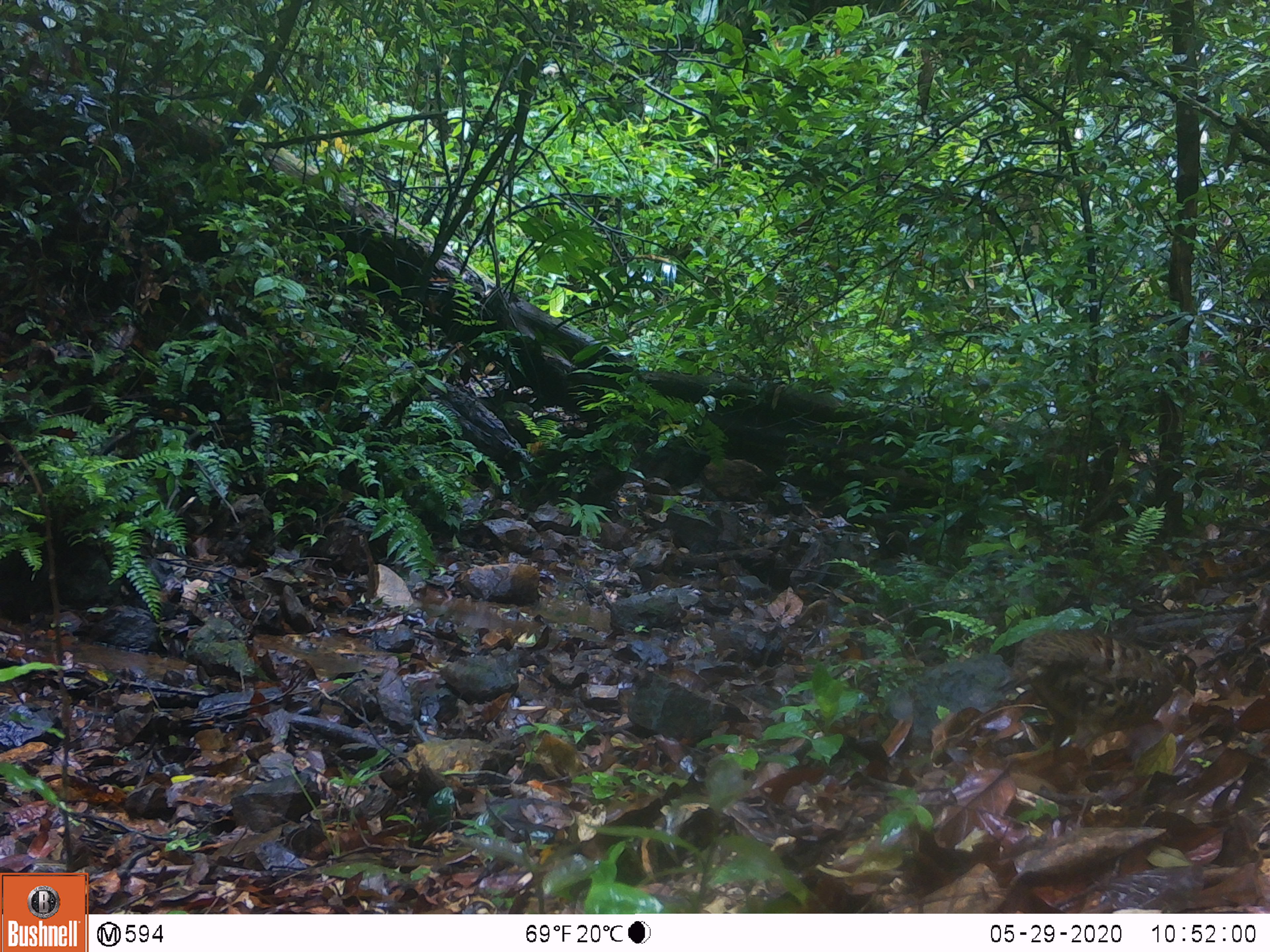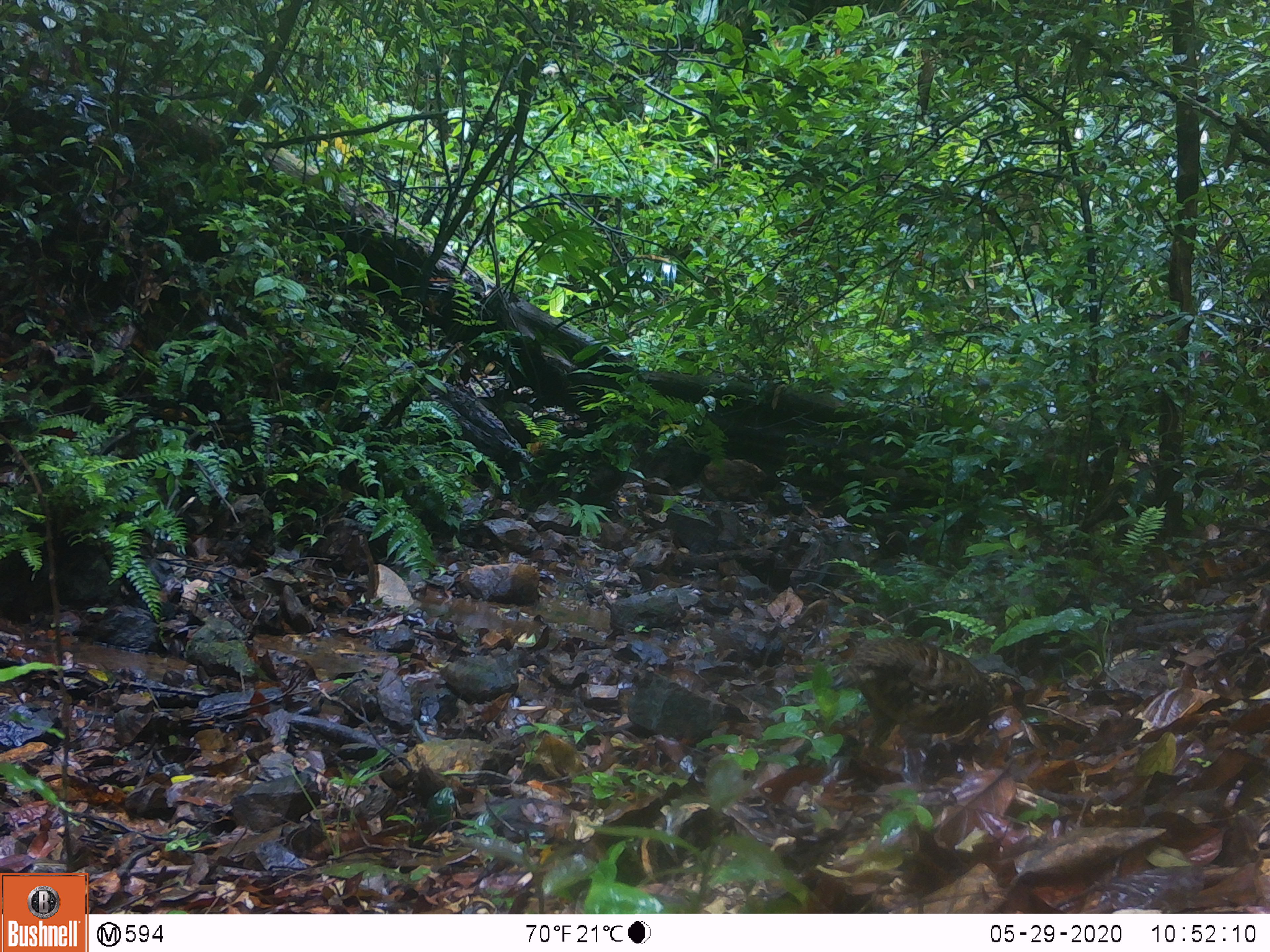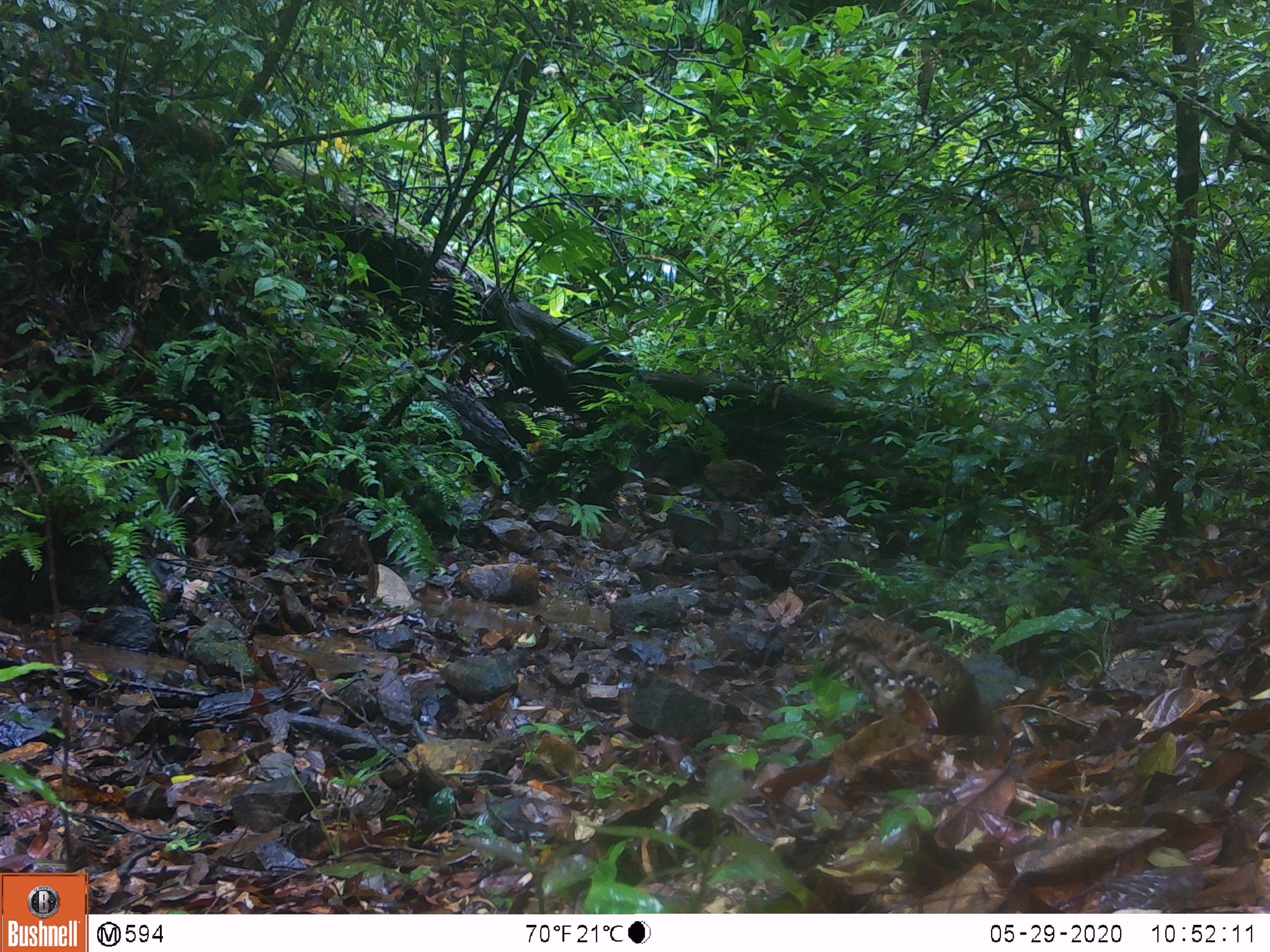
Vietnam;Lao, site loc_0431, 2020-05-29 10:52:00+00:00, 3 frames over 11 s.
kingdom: Animalia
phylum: Chordata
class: Aves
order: Galliformes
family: Phasianidae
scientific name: Phasianidae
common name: partridge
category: unidentified partridge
Unidentified partridge (partridge) (Phasianidae). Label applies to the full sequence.